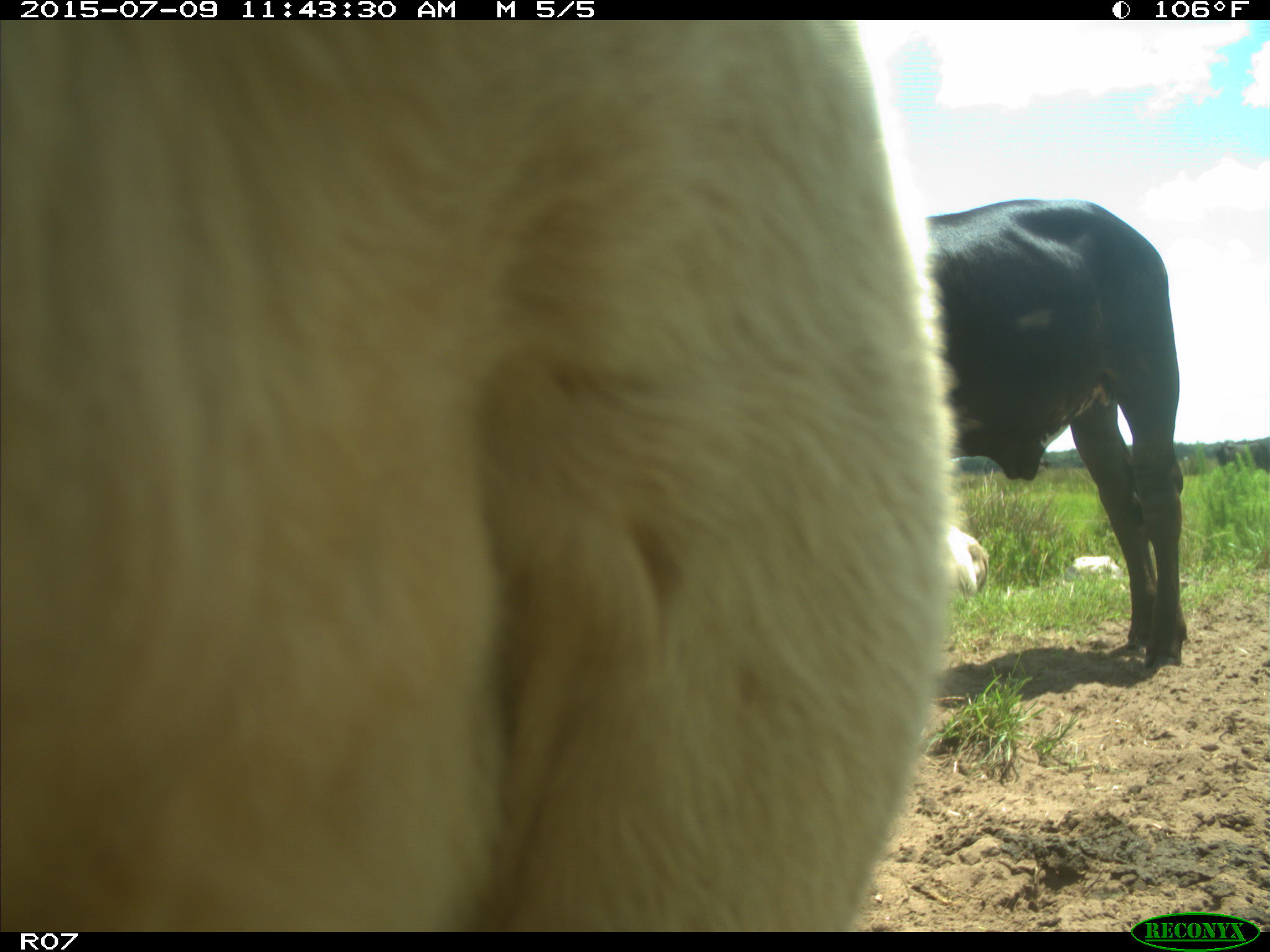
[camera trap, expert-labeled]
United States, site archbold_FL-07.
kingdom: Animalia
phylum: Chordata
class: Mammalia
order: Artiodactyla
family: Bovidae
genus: Bos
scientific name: Bos taurus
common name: domestic cow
Bos taurus (domestic cow).